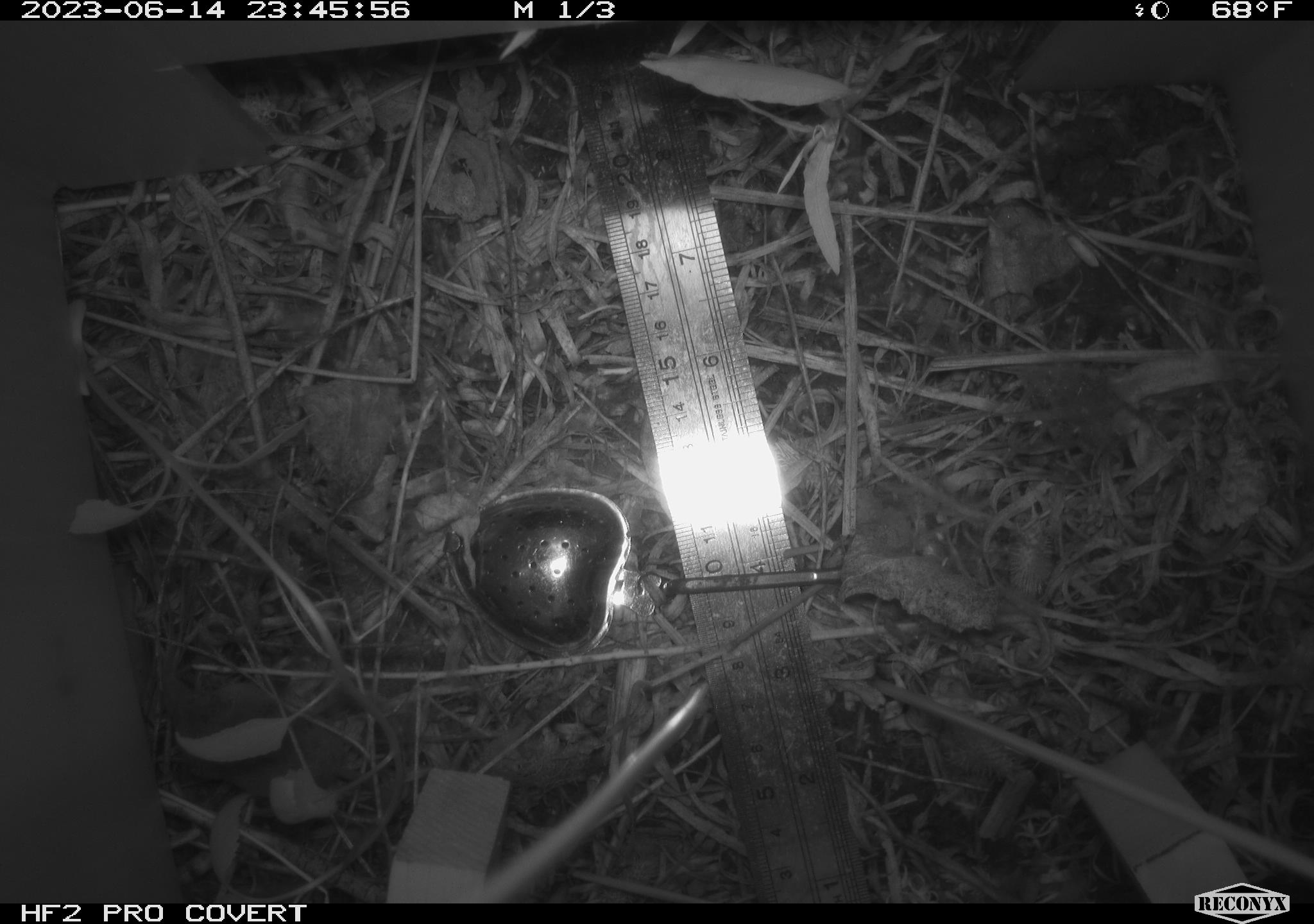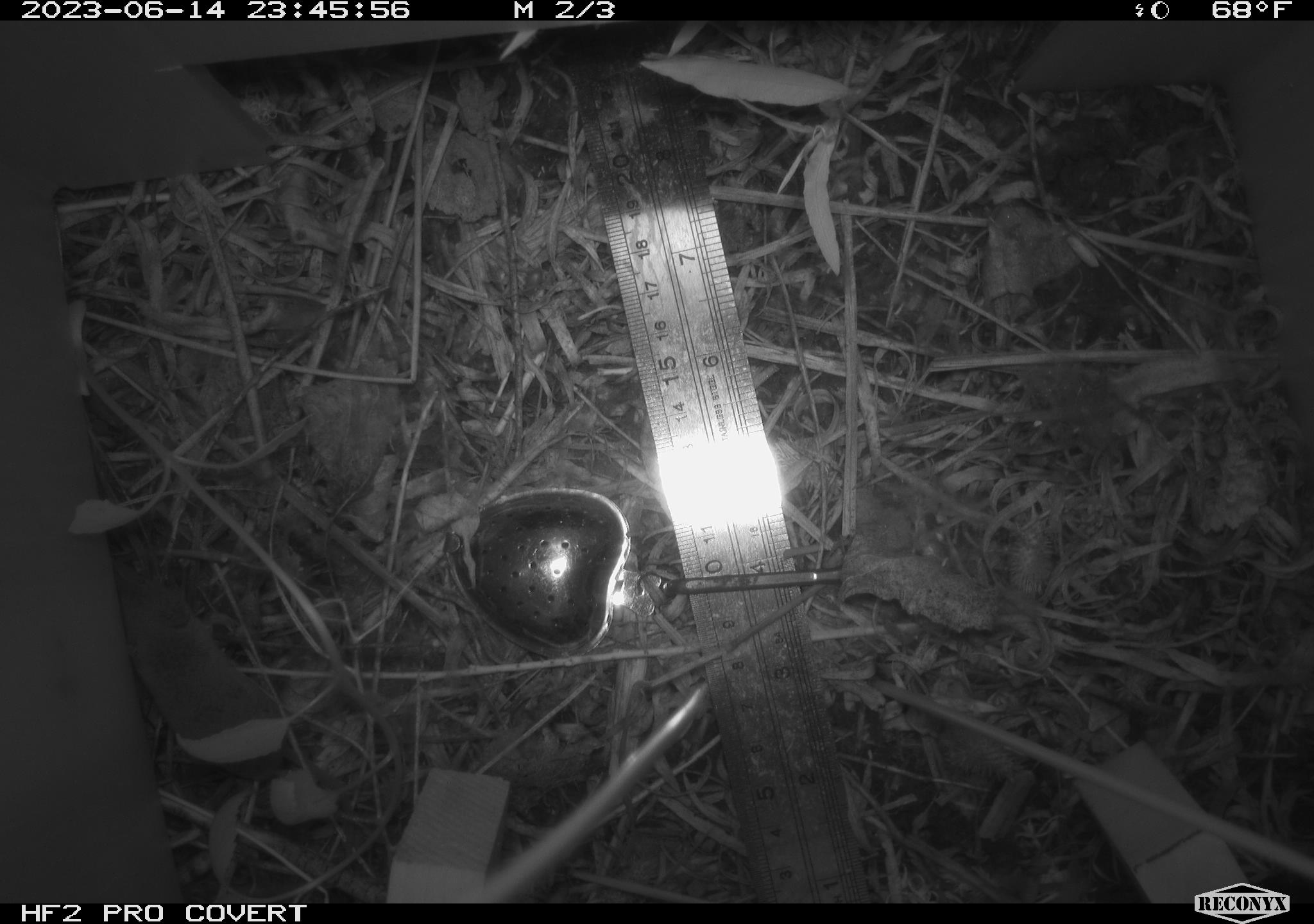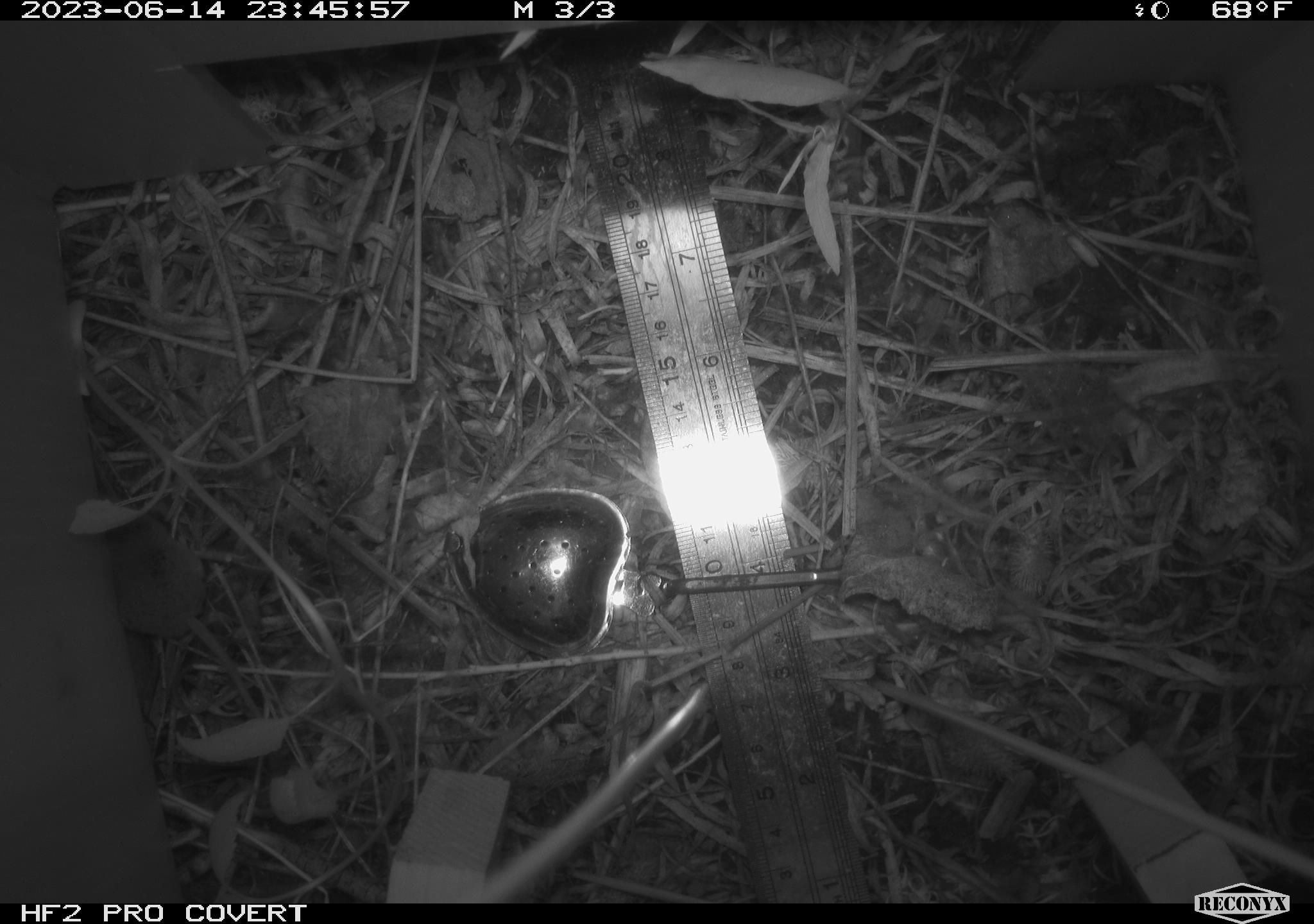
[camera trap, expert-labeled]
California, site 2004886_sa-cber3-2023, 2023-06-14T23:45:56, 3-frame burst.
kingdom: Animalia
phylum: Chordata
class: Mammalia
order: Eulipotyphla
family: Soricidae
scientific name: Soricidae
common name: shrews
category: soricidae family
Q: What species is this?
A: Soricidae family (shrews) (Soricidae).